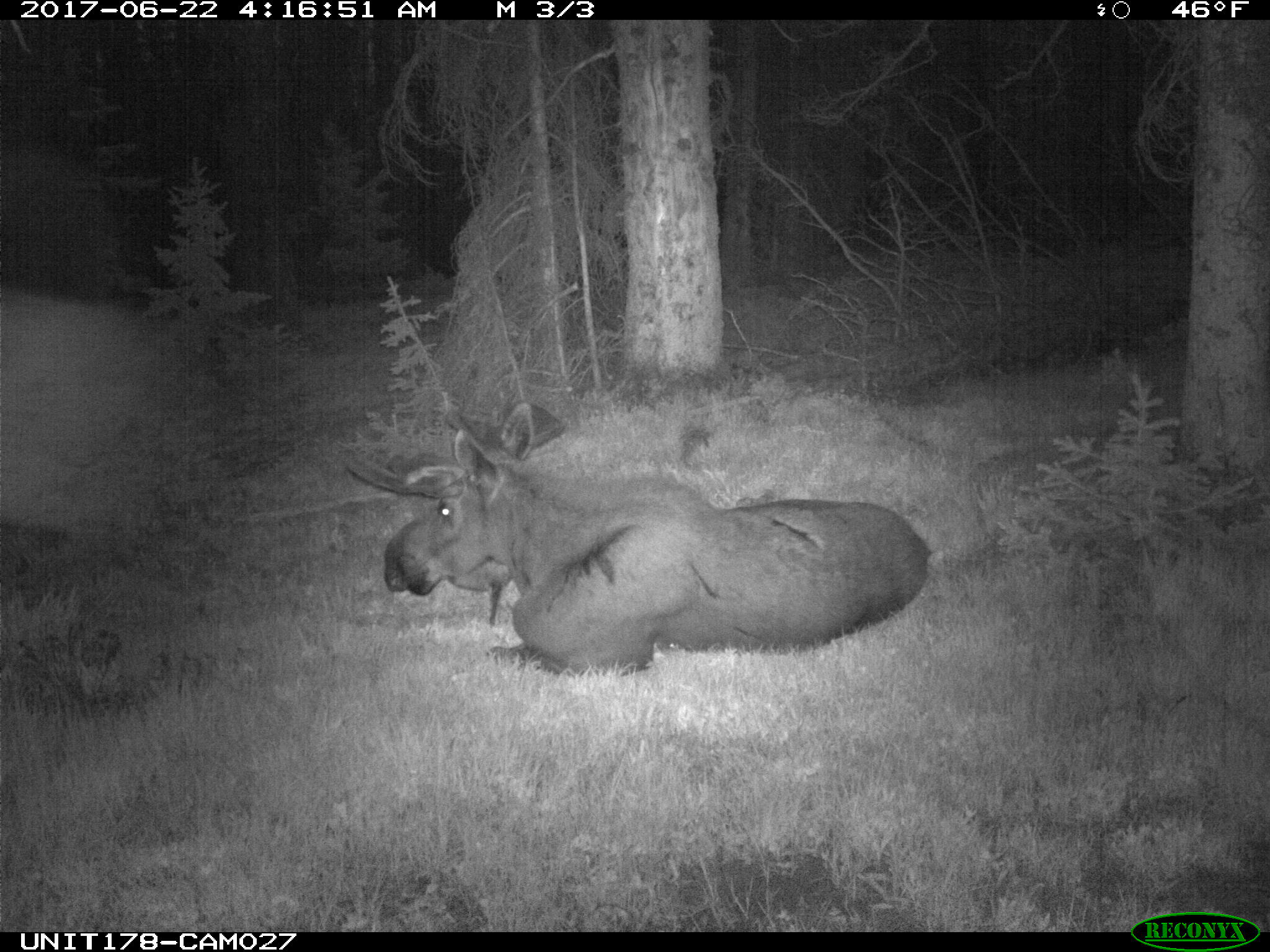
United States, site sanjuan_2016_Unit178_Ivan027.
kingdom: Animalia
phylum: Chordata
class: Mammalia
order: Artiodactyla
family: Cervidae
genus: Alces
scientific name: Alces alces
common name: moose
Alces alces (moose).